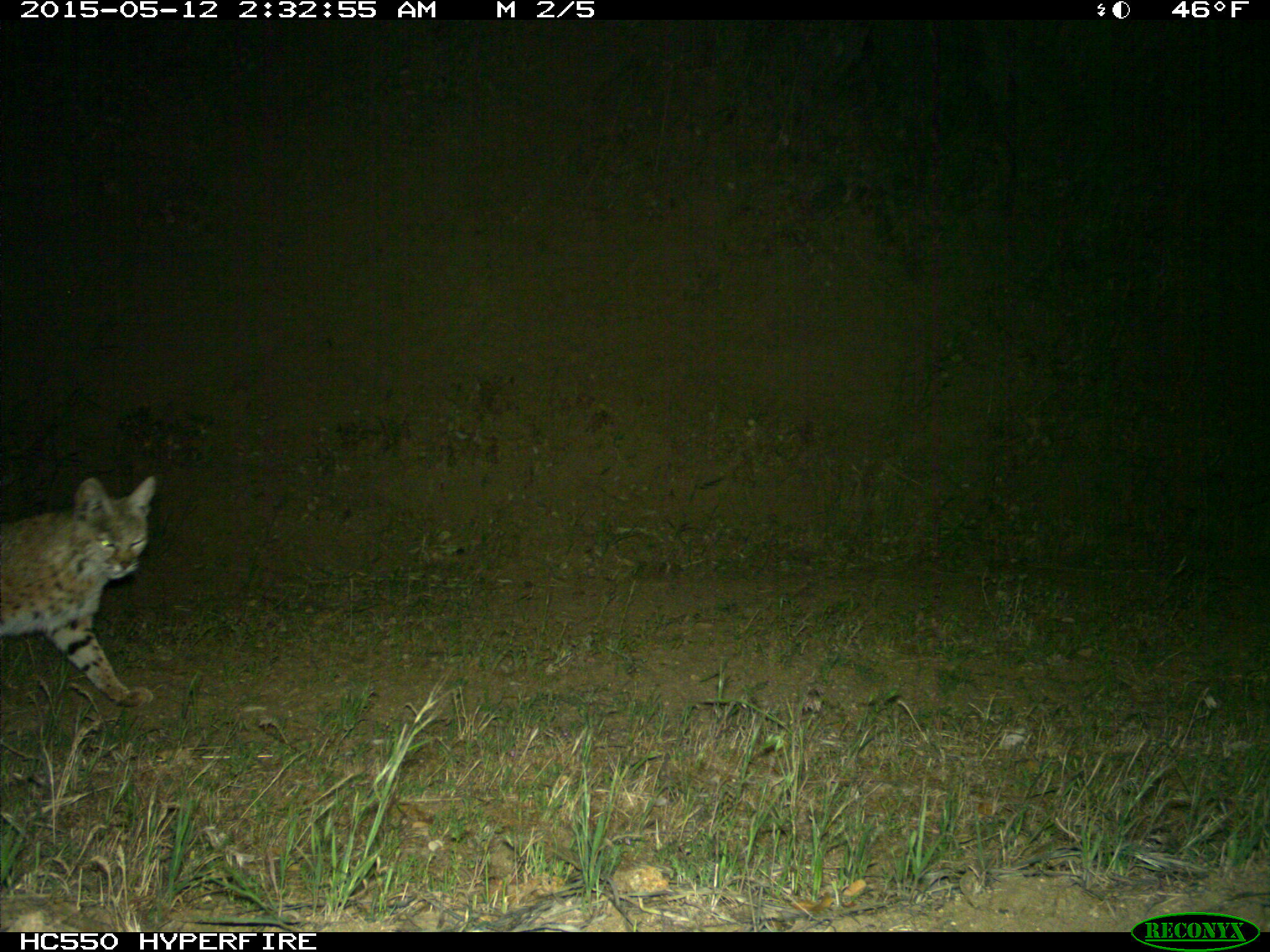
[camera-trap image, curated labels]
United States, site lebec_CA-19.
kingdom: Animalia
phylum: Chordata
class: Mammalia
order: Carnivora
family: Felidae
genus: Lynx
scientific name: Lynx rufus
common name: bobcat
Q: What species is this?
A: Lynx rufus (bobcat).